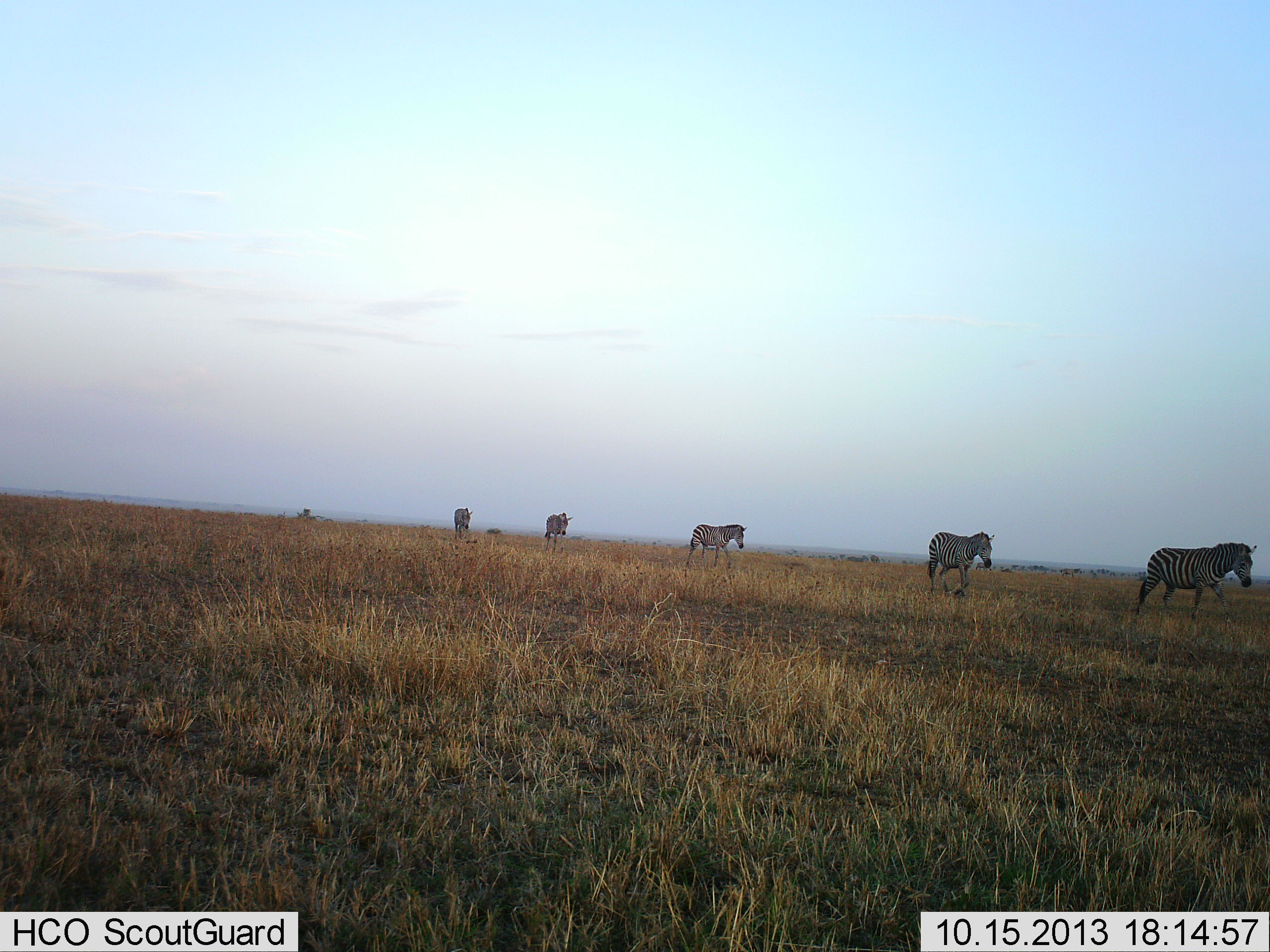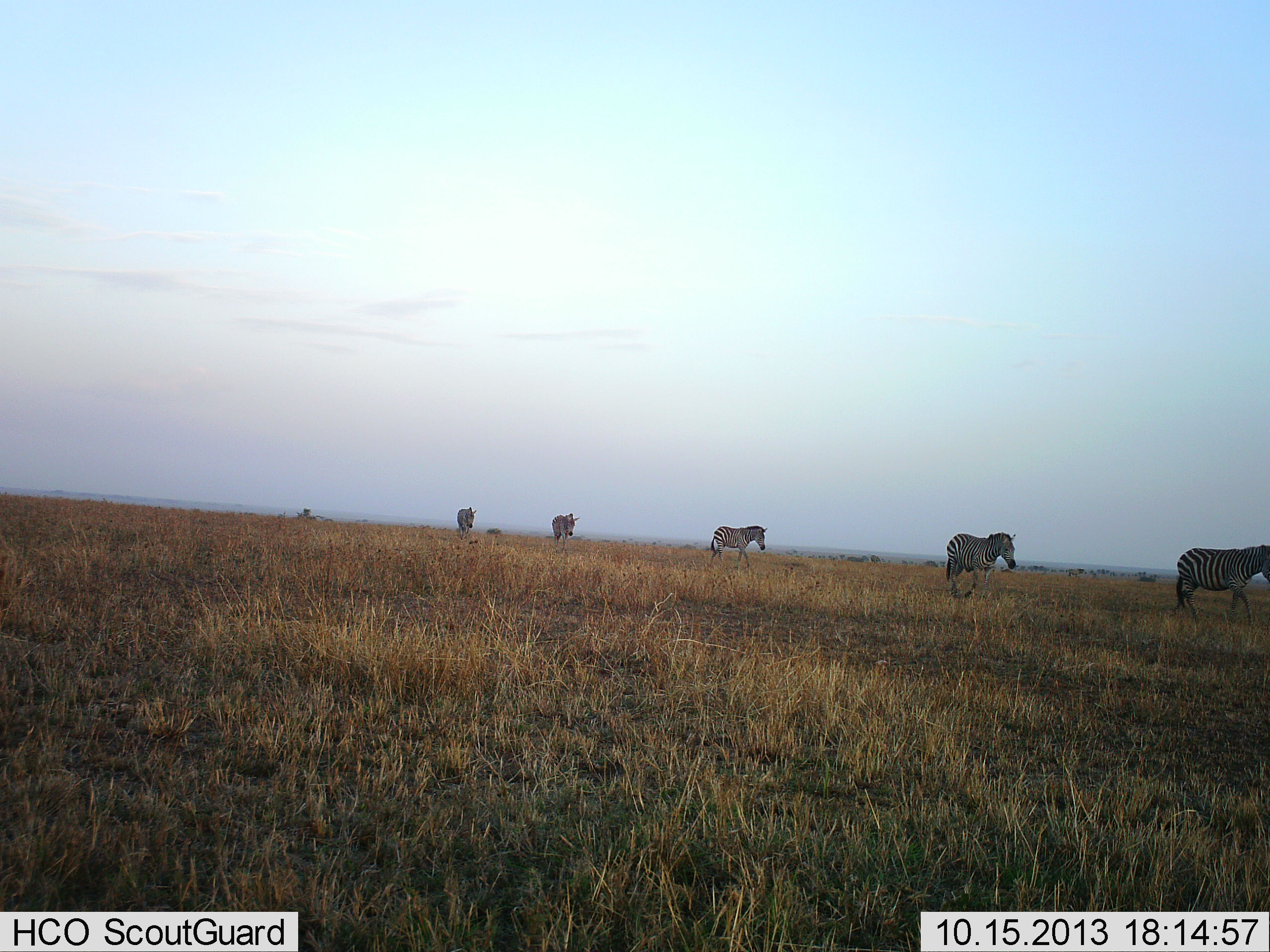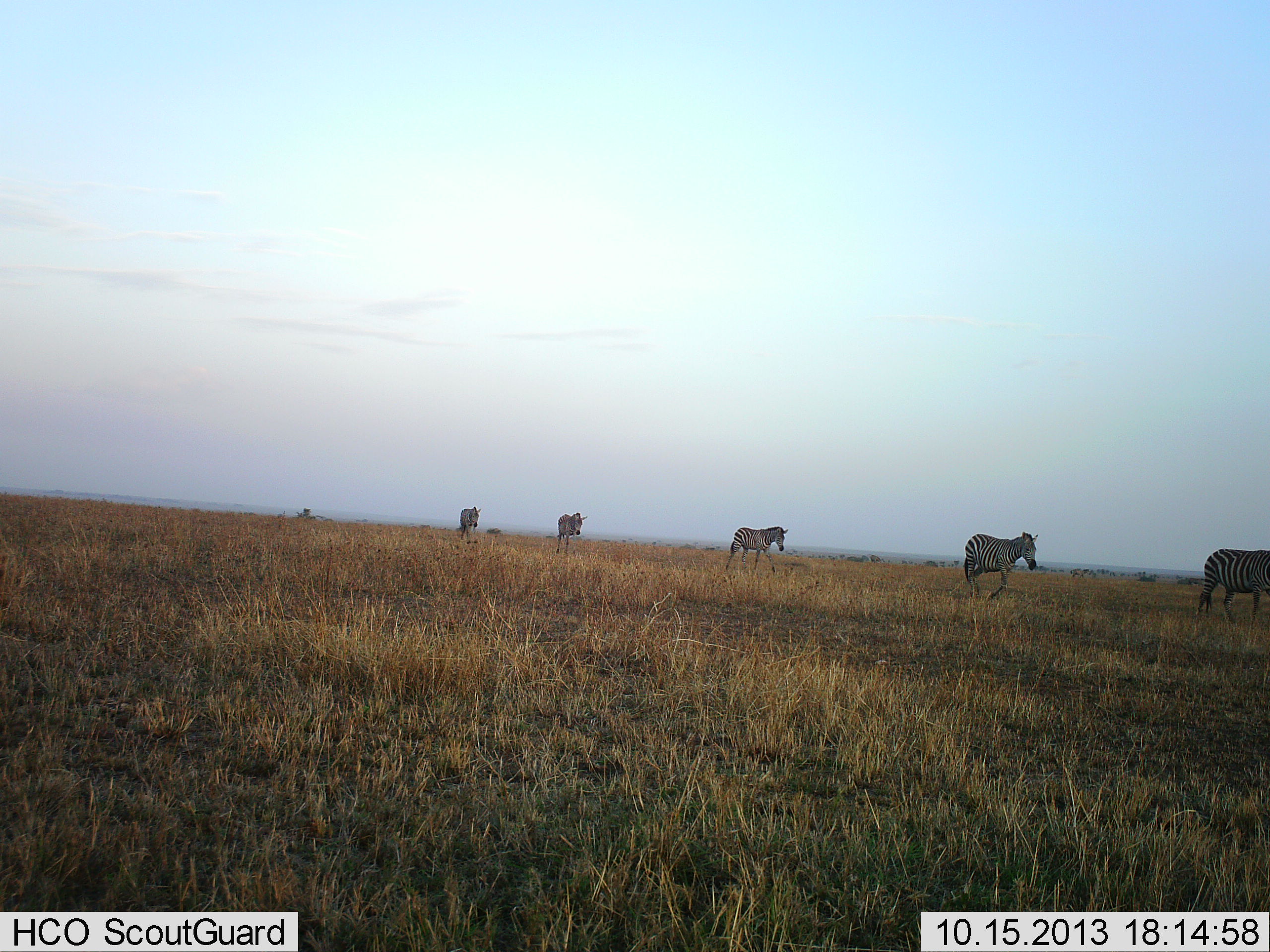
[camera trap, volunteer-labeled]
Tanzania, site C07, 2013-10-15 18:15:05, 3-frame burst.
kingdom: Animalia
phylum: Chordata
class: Mammalia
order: Perissodactyla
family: Equidae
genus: Equus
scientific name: Equus quagga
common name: plains zebra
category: zebra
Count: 5.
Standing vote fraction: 6%.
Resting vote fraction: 0%.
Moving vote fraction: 97%.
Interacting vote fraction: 0%.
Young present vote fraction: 0%.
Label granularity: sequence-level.